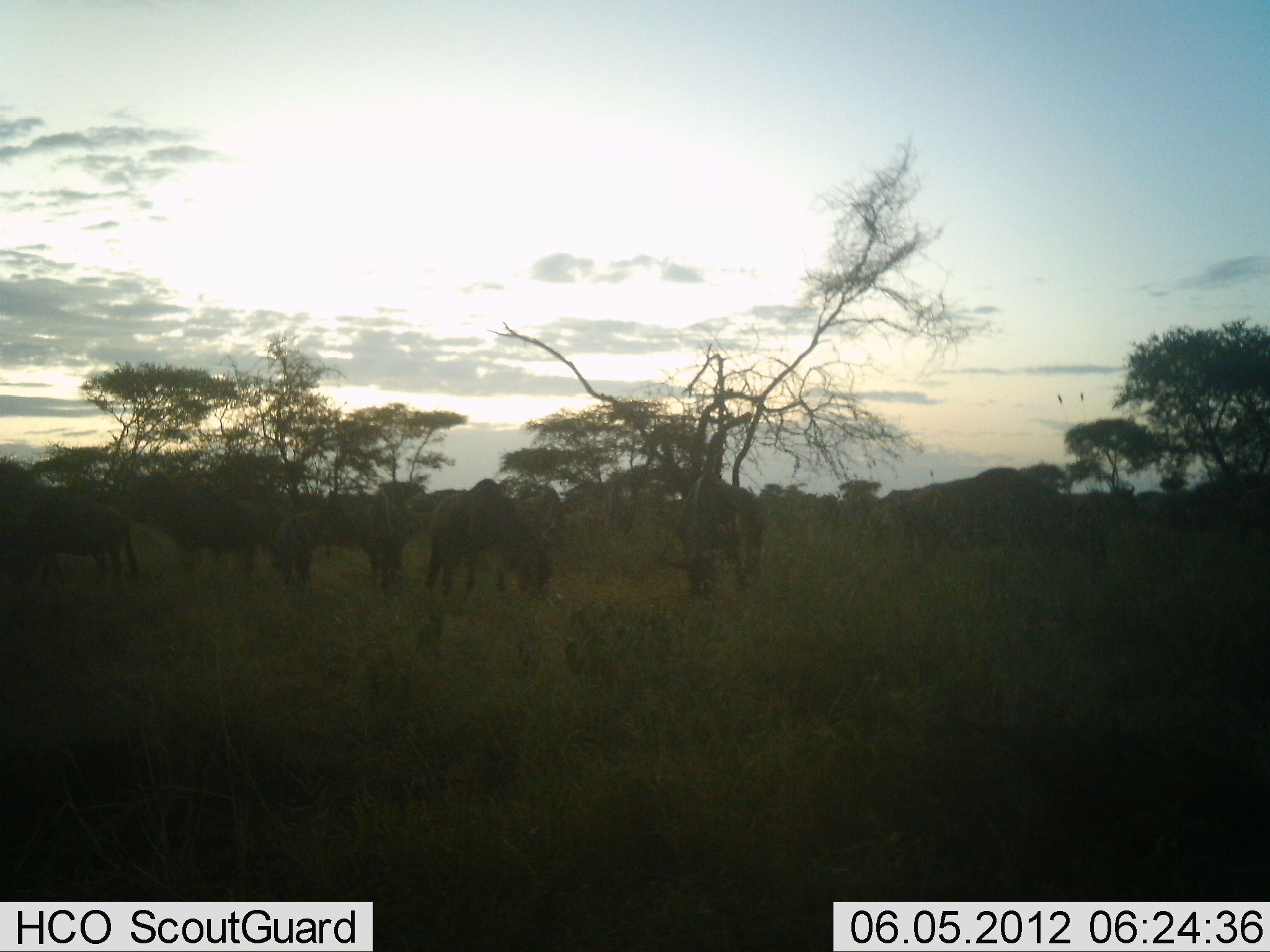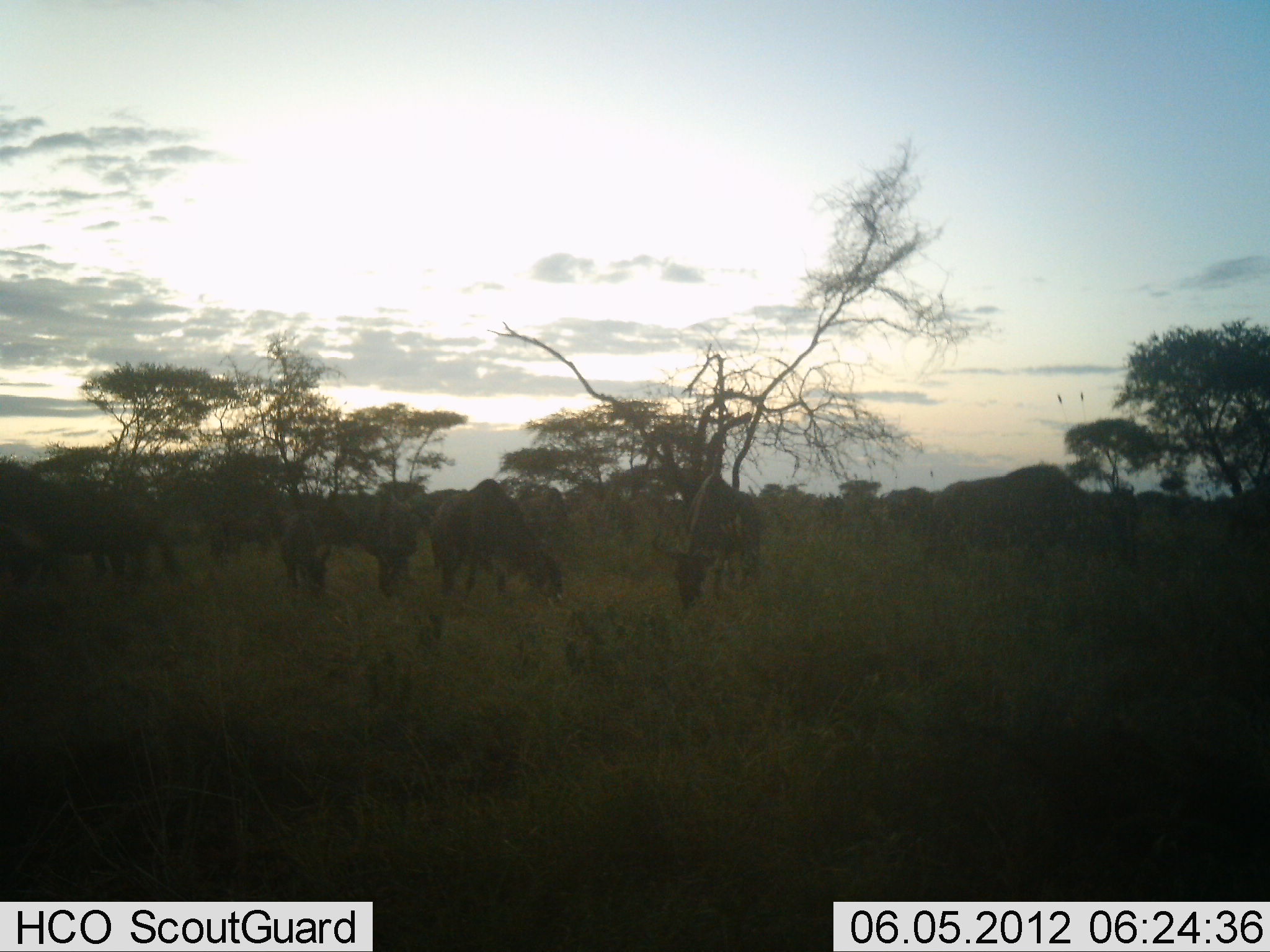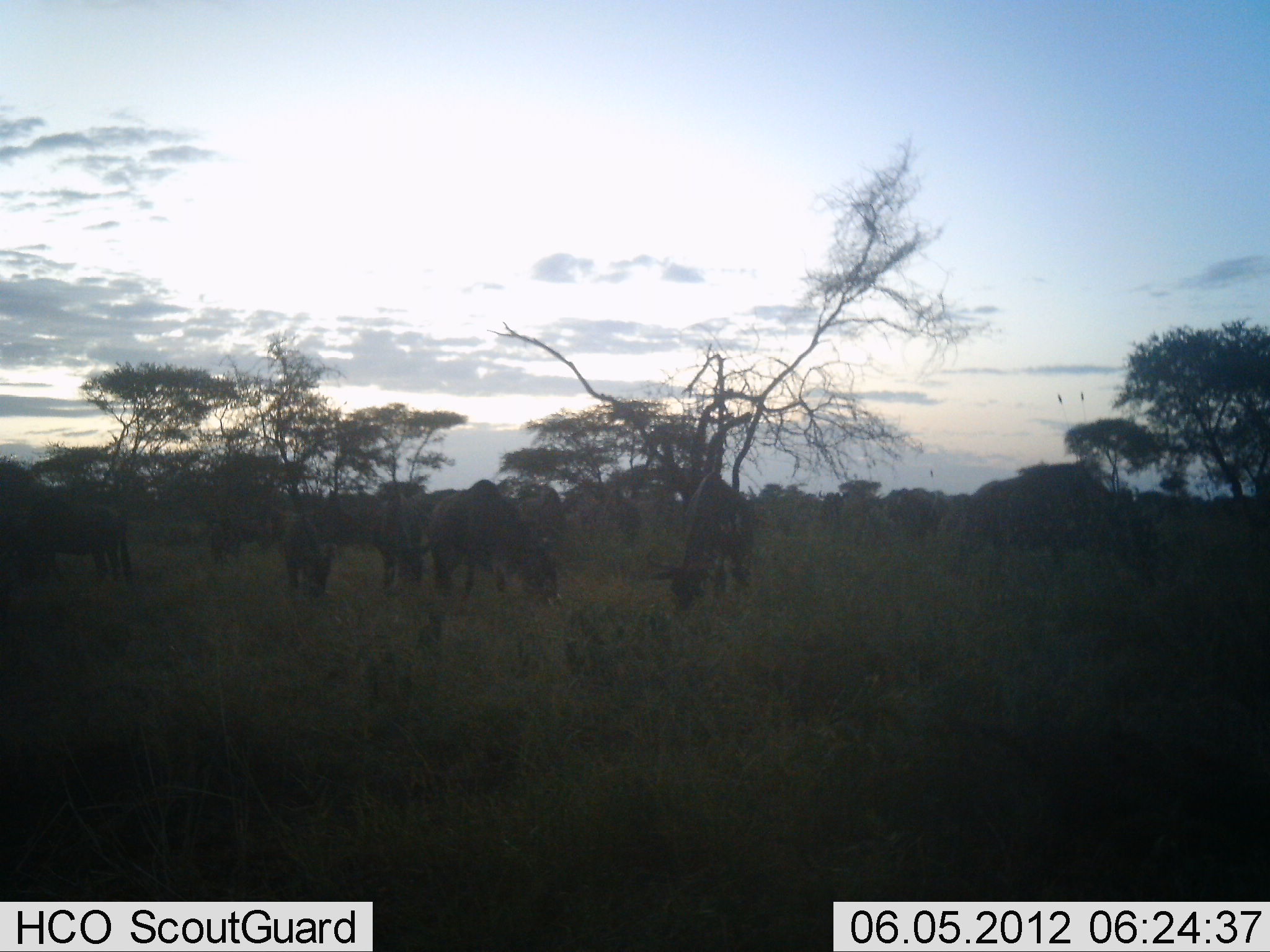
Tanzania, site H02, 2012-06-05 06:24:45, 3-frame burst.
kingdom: Animalia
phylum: Chordata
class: Mammalia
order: Artiodactyla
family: Bovidae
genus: Connochaetes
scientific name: Connochaetes taurinus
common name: blue wildebeest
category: wildebeest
Wildebeest (blue wildebeest) (Connochaetes taurinus), count 11-50. Behavior (volunteer vote fractions): standing 30%, resting 0%, moving 50%, interacting 10%. Young present (vote fraction): 10%. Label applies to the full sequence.